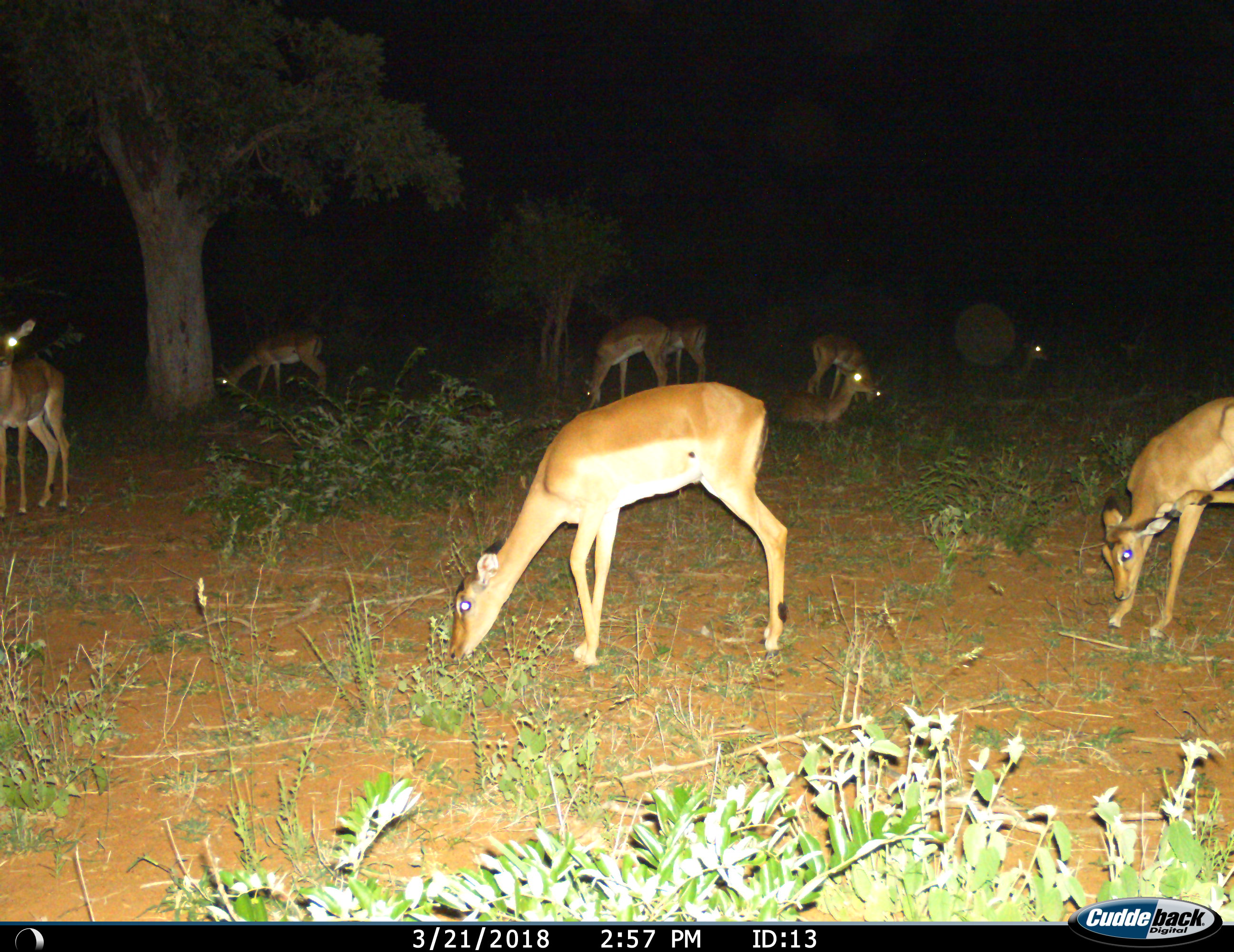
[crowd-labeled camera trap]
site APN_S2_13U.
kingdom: Animalia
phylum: Chordata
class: Mammalia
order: Artiodactyla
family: Bovidae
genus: Aepyceros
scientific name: Aepyceros melampus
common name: impala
Impala (Aepyceros melampus), count 9. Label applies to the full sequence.